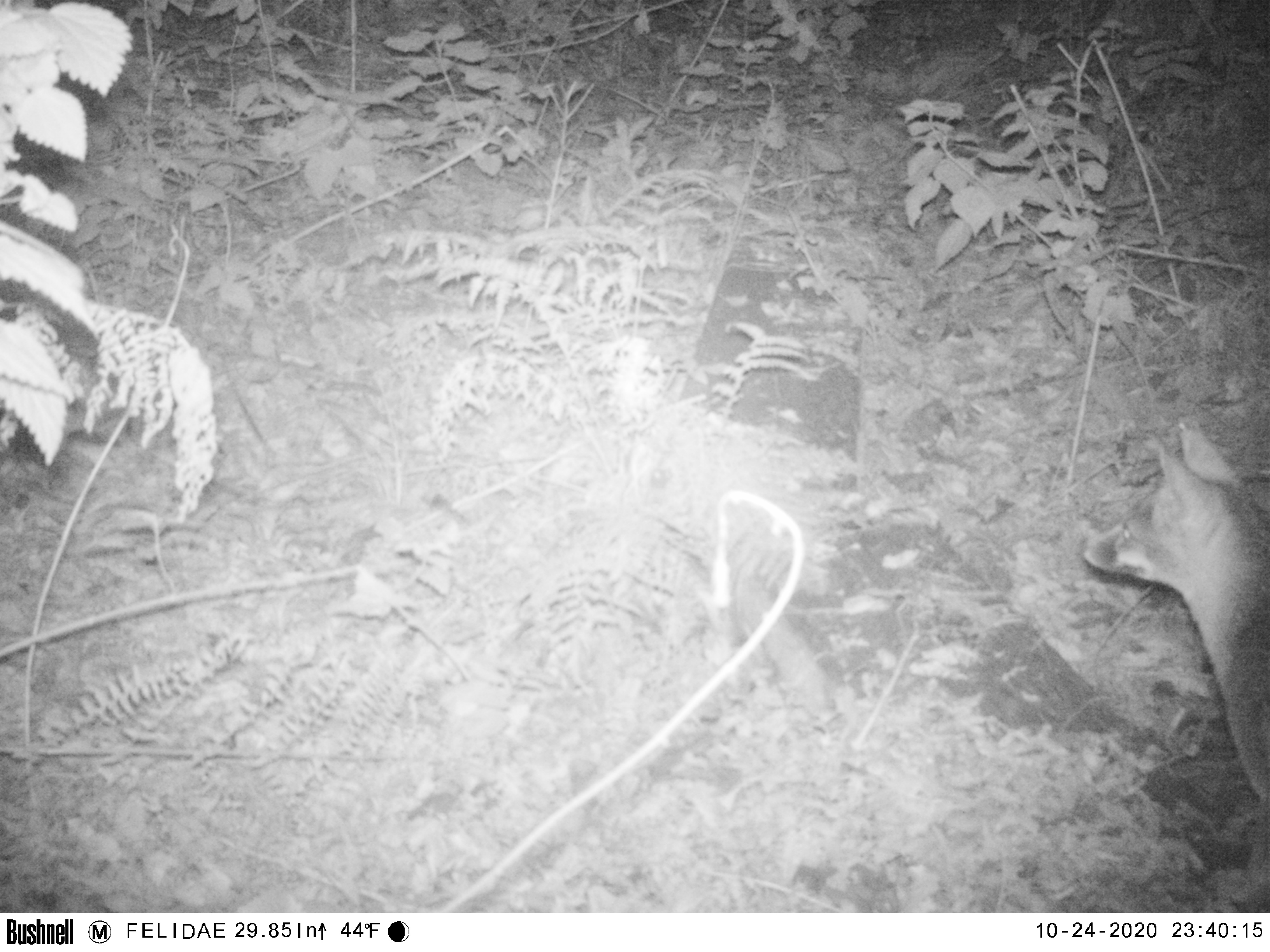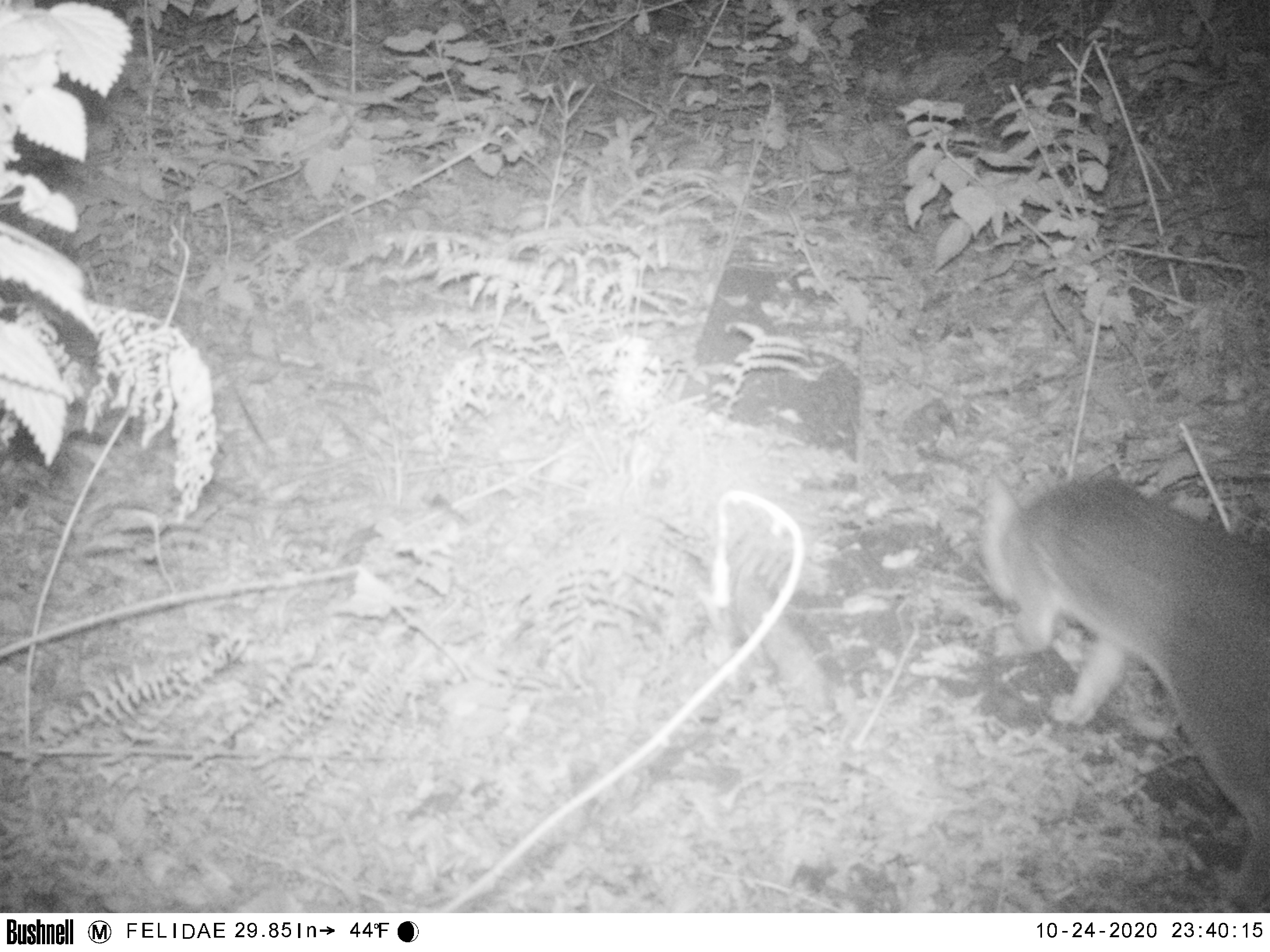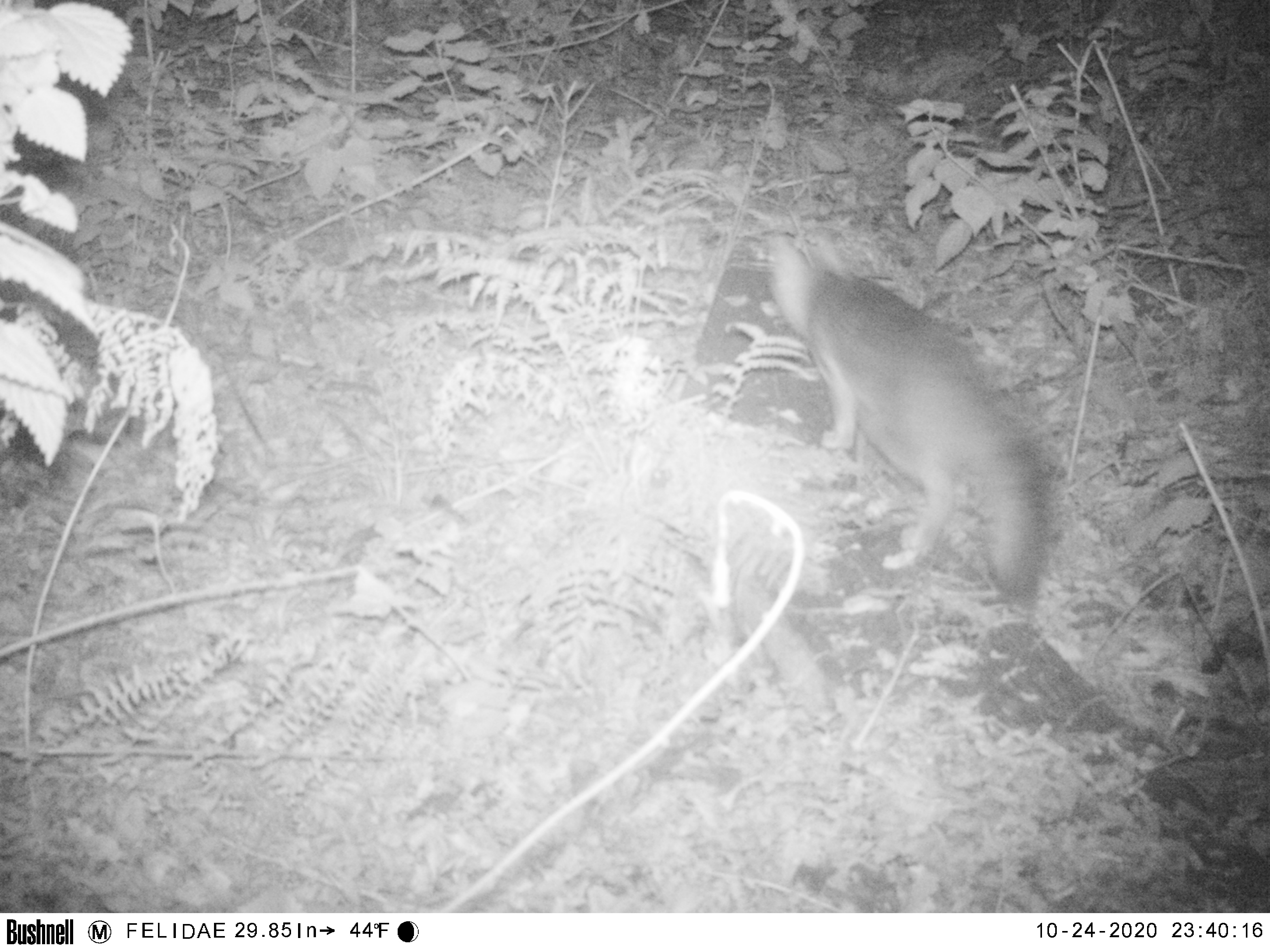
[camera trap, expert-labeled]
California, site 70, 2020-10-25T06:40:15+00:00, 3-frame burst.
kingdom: Animalia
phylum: Chordata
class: Mammalia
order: Carnivora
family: Canidae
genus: Urocyon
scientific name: Urocyon cinereoargenteus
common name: gray fox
Gray fox (Urocyon cinereoargenteus).